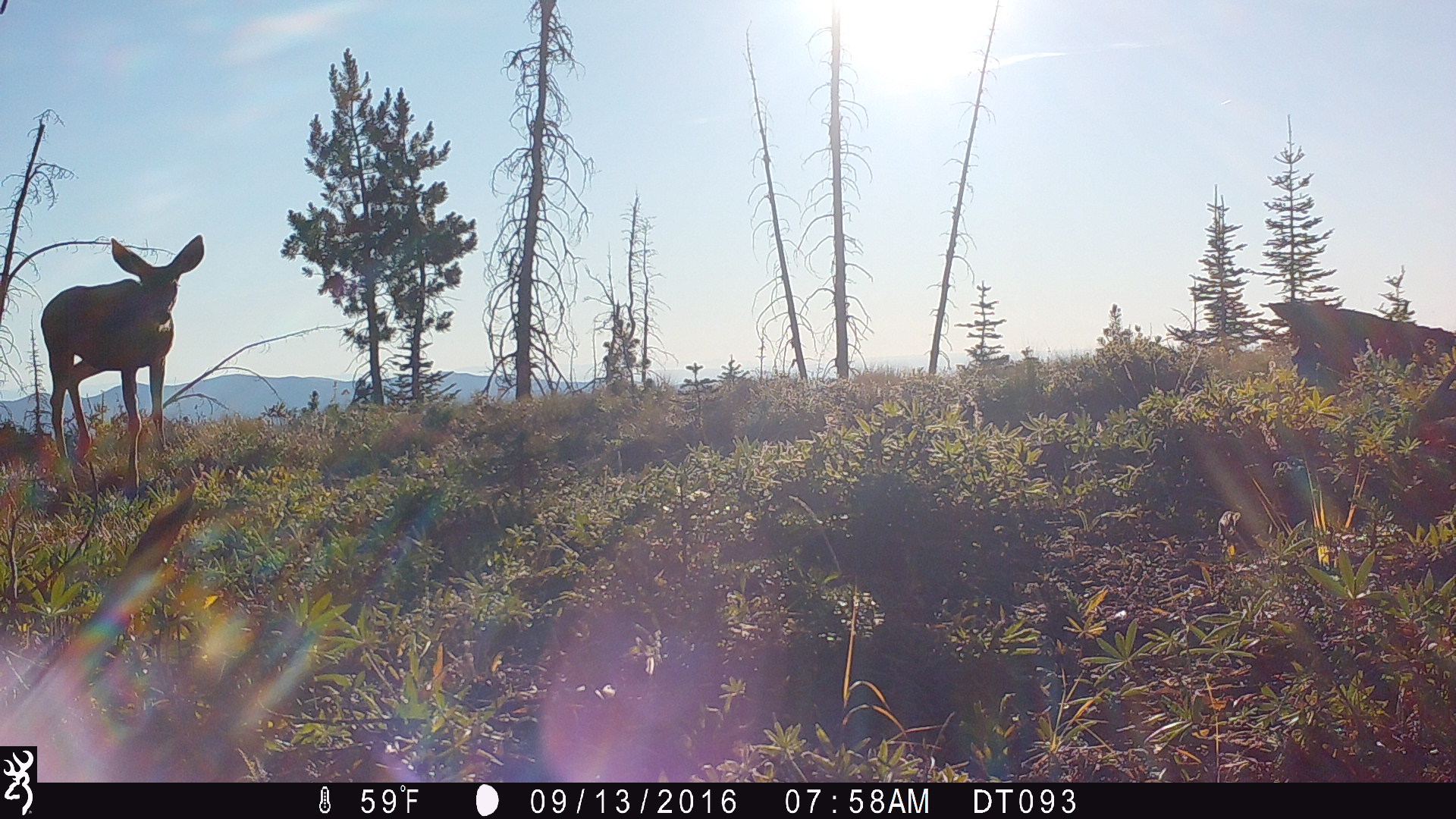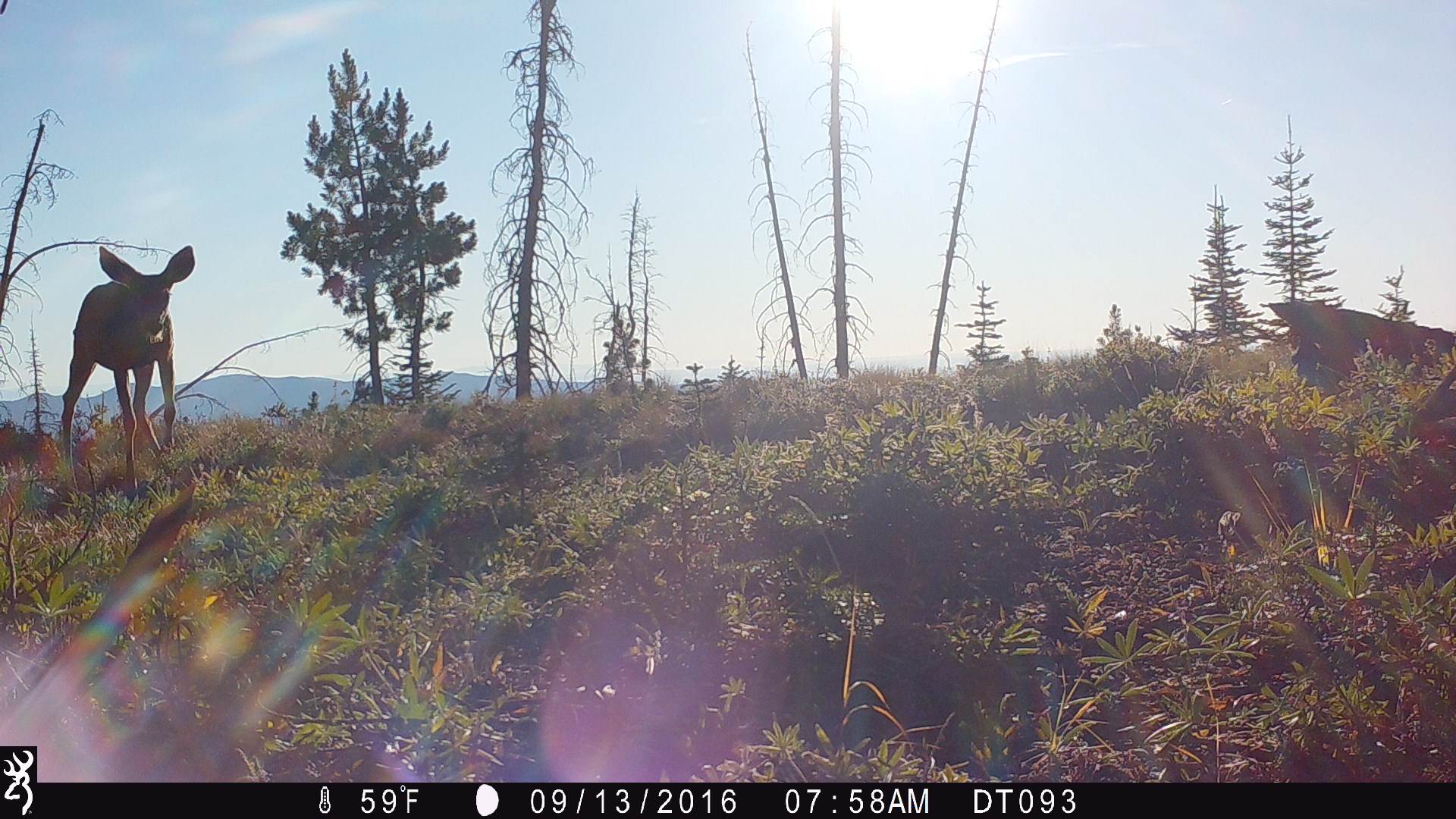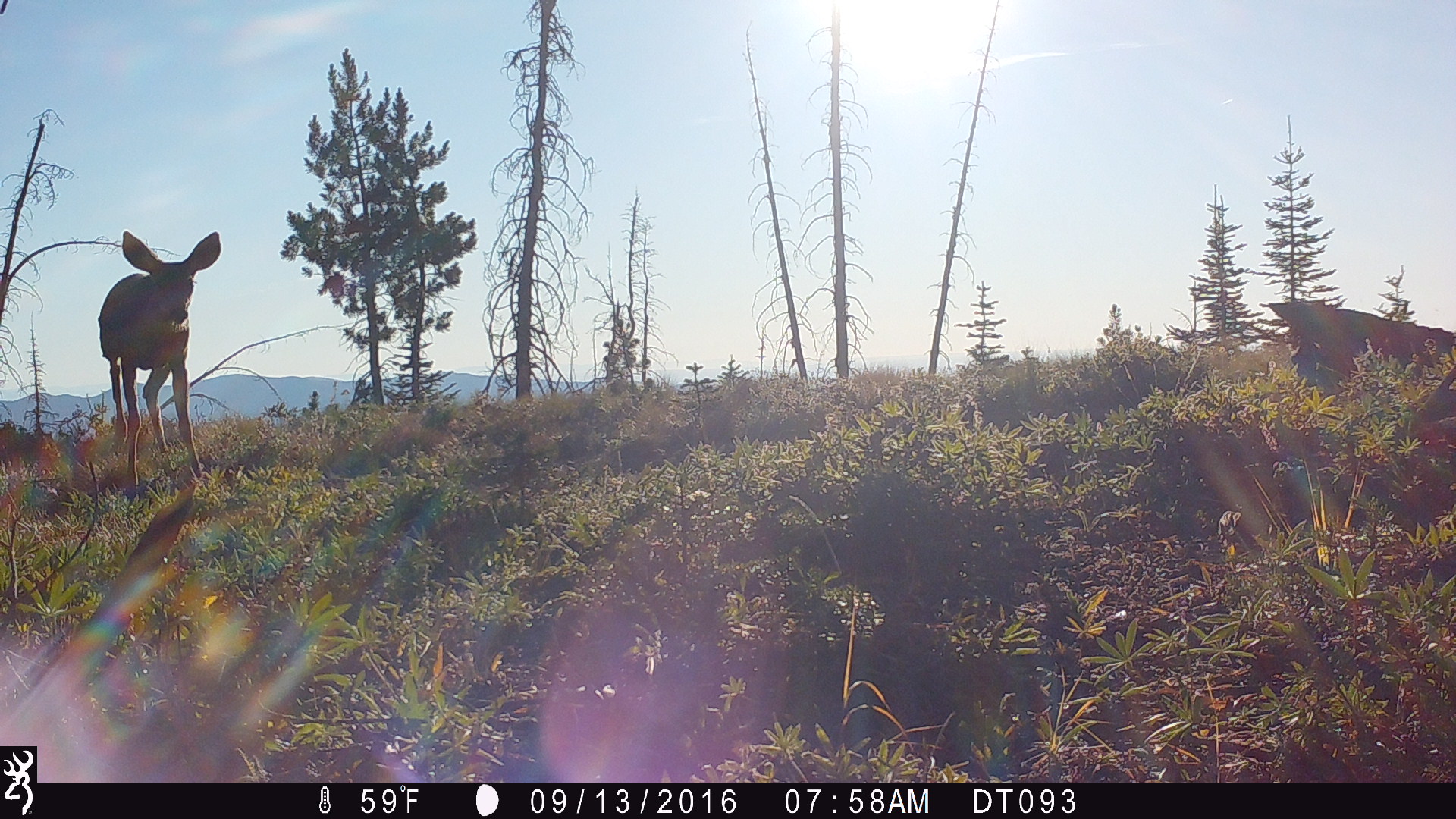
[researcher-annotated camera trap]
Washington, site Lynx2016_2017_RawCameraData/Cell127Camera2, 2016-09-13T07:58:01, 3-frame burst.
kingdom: Animalia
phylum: Chordata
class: Mammalia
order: Artiodactyla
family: Cervidae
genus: Odocoileus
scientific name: Odocoileus hemionus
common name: mule deer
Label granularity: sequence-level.